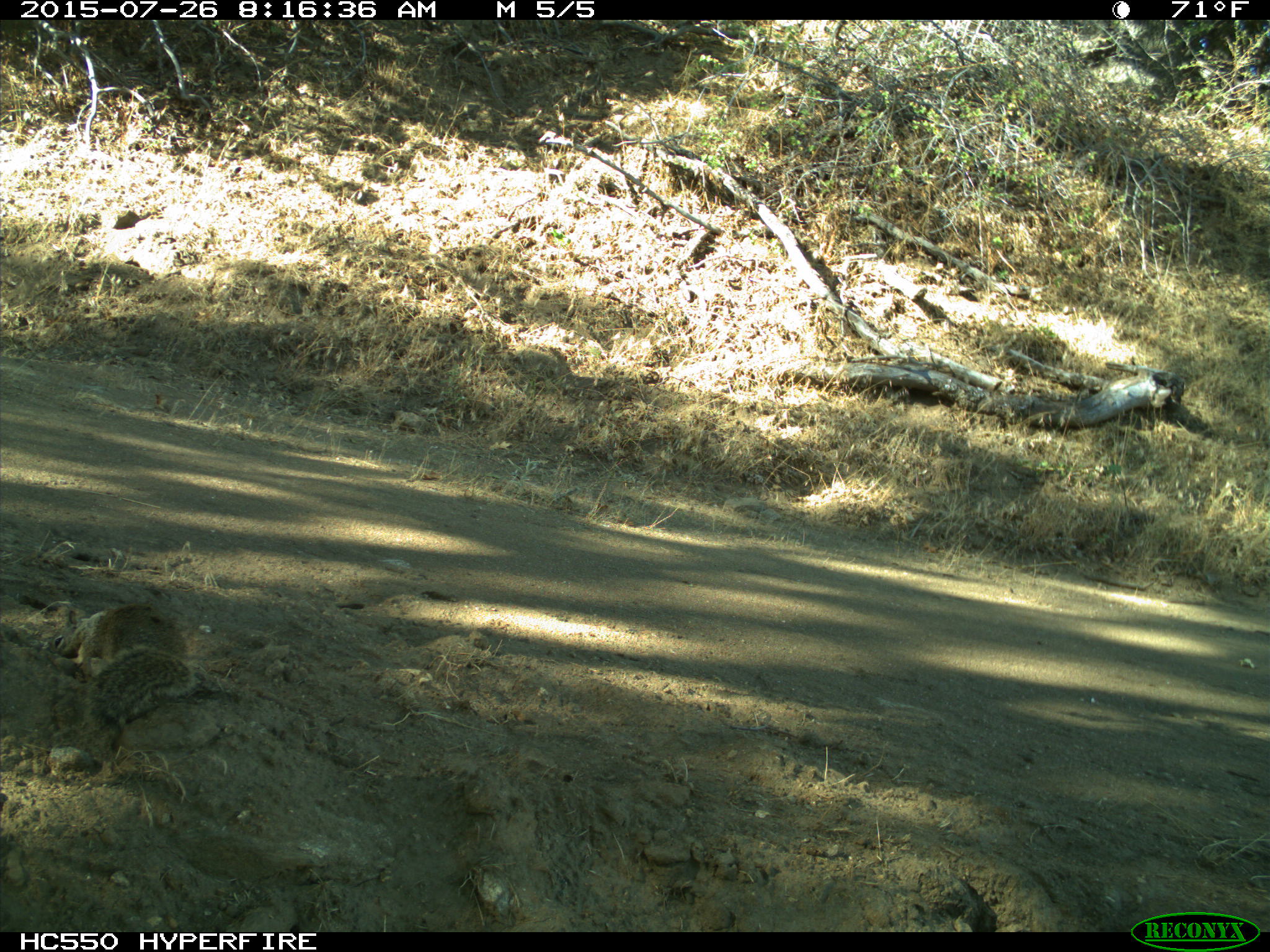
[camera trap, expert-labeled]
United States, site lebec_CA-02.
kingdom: Animalia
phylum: Chordata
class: Mammalia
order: Rodentia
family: Sciuridae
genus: Otospermophilus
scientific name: Otospermophilus beecheyi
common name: california ground squirrel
Otospermophilus beecheyi (california ground squirrel).